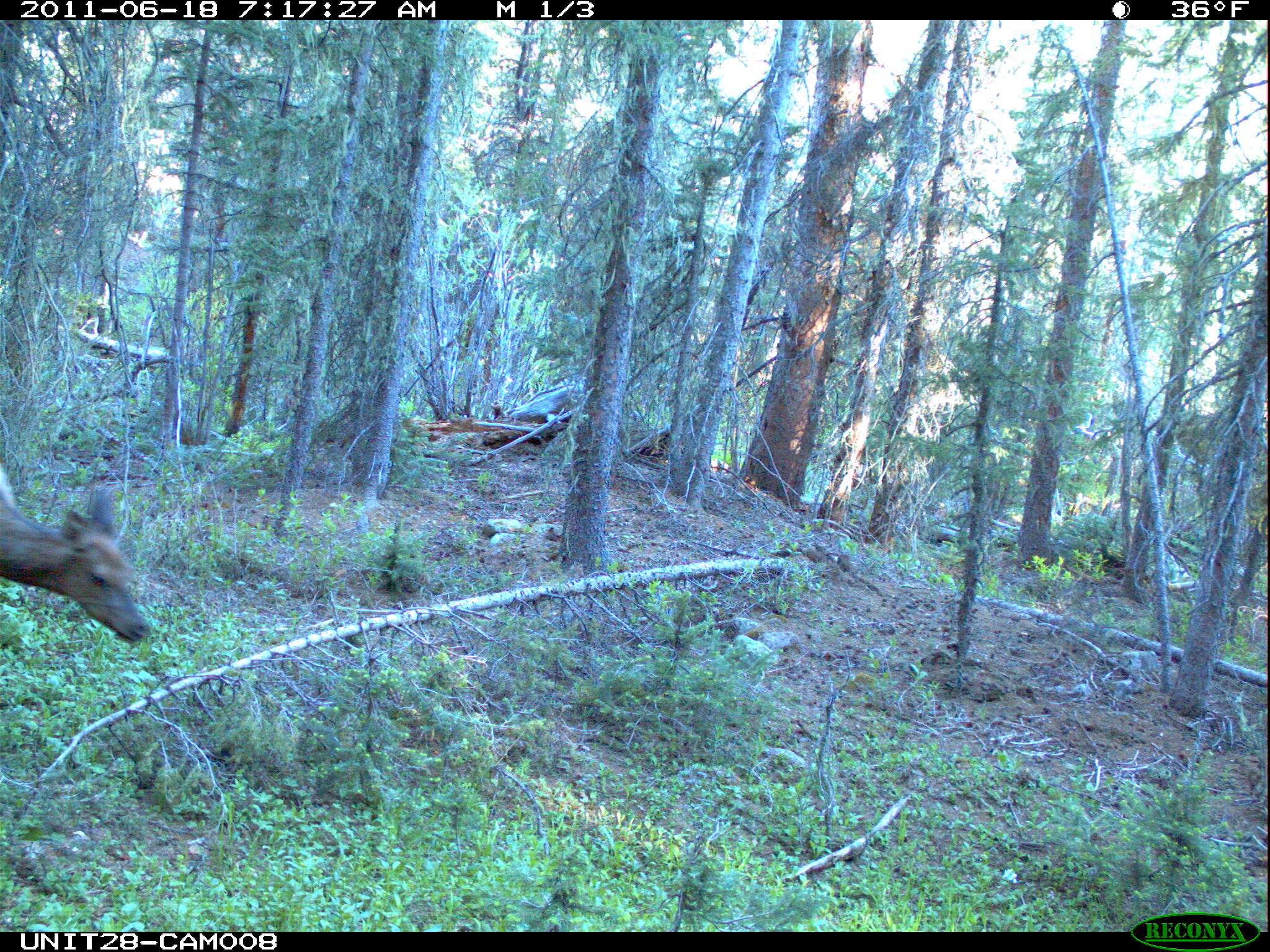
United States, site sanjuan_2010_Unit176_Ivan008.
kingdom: Animalia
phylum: Chordata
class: Mammalia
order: Artiodactyla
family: Cervidae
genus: Cervus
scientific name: Cervus elaphus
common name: red deer